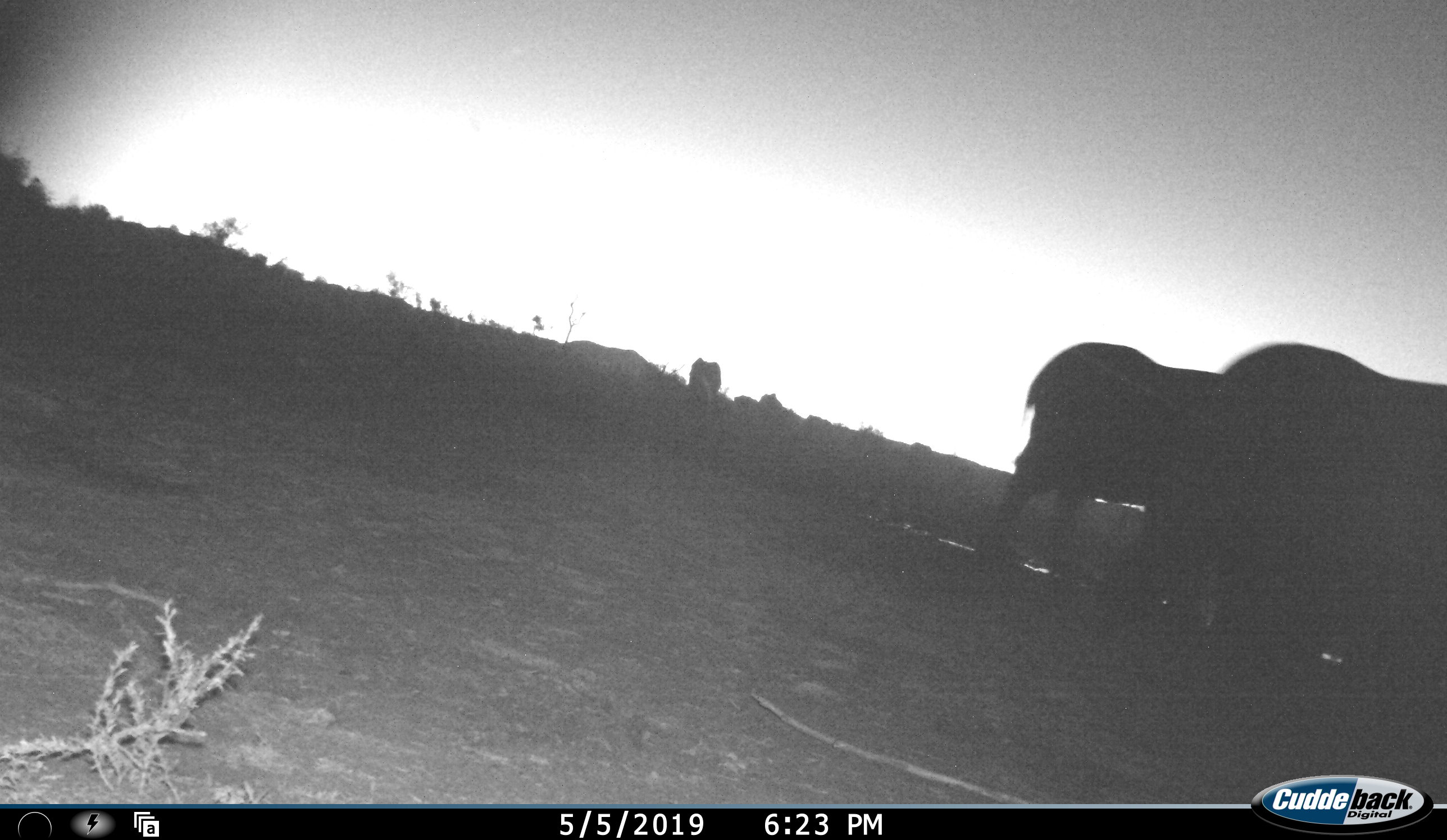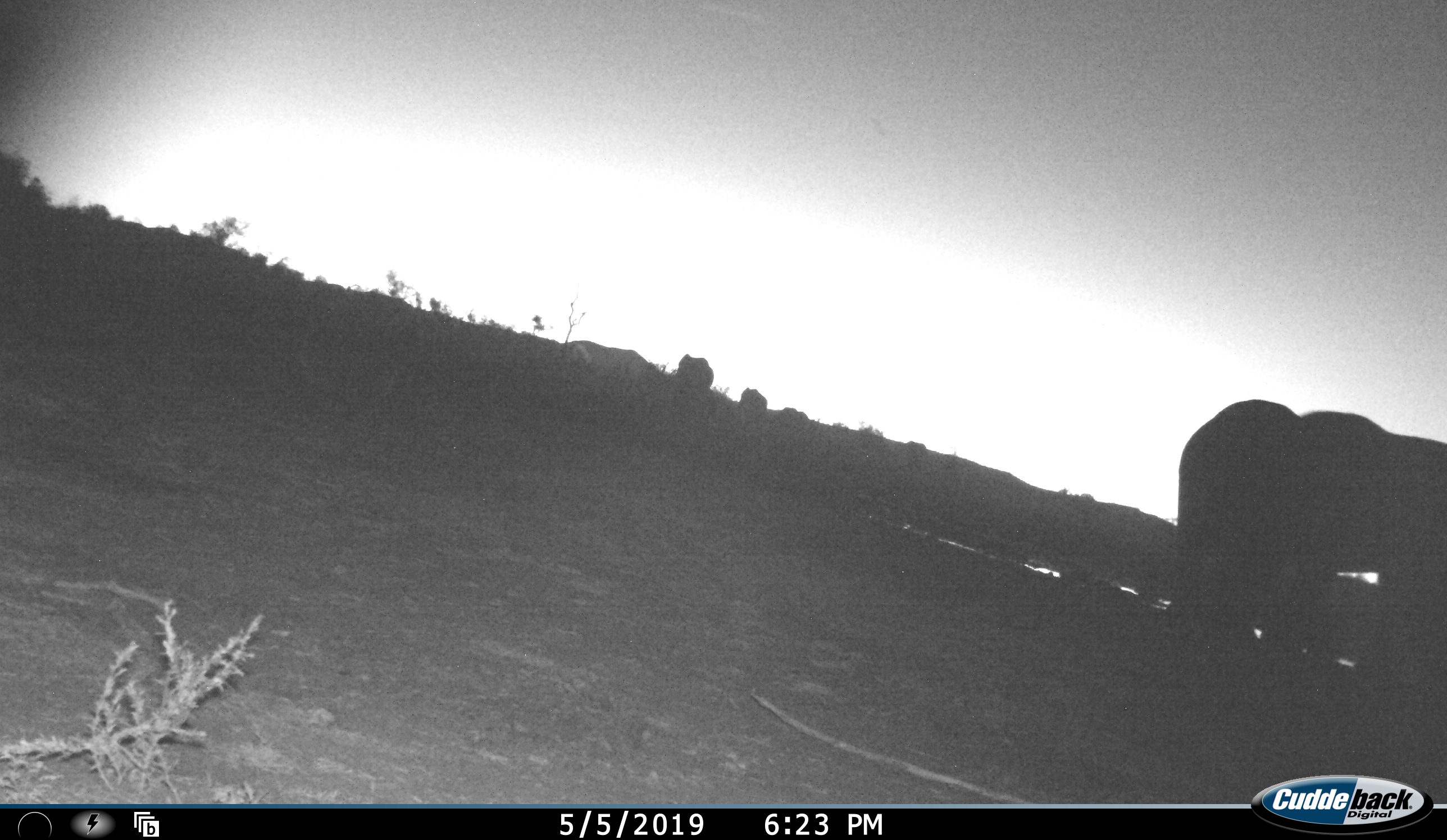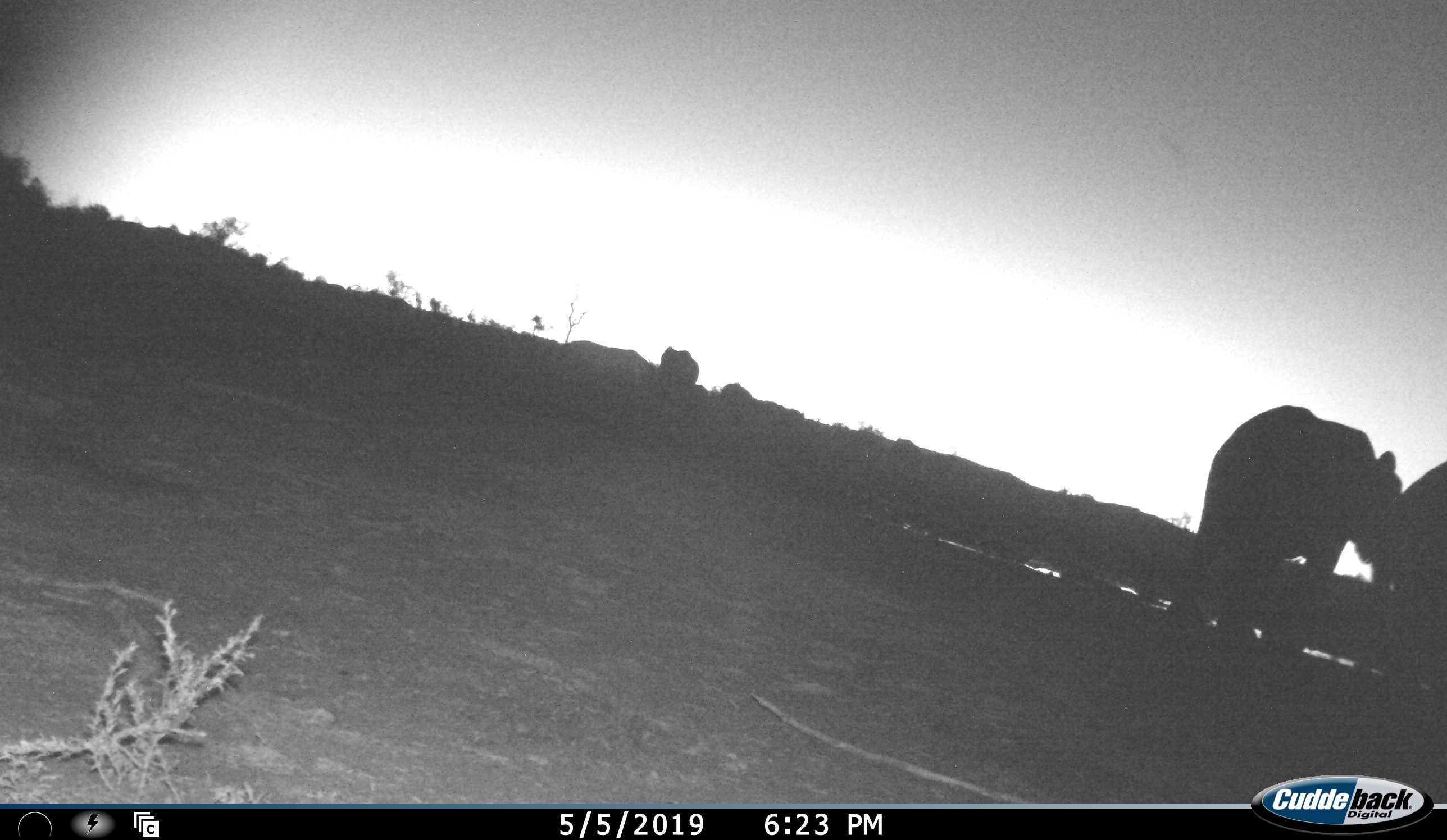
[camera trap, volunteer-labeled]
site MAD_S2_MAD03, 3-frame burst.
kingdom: Animalia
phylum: Chordata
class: Mammalia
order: Proboscidea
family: Elephantidae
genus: Loxodonta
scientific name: Loxodonta africana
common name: african bush elephant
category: elephant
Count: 7.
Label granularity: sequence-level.